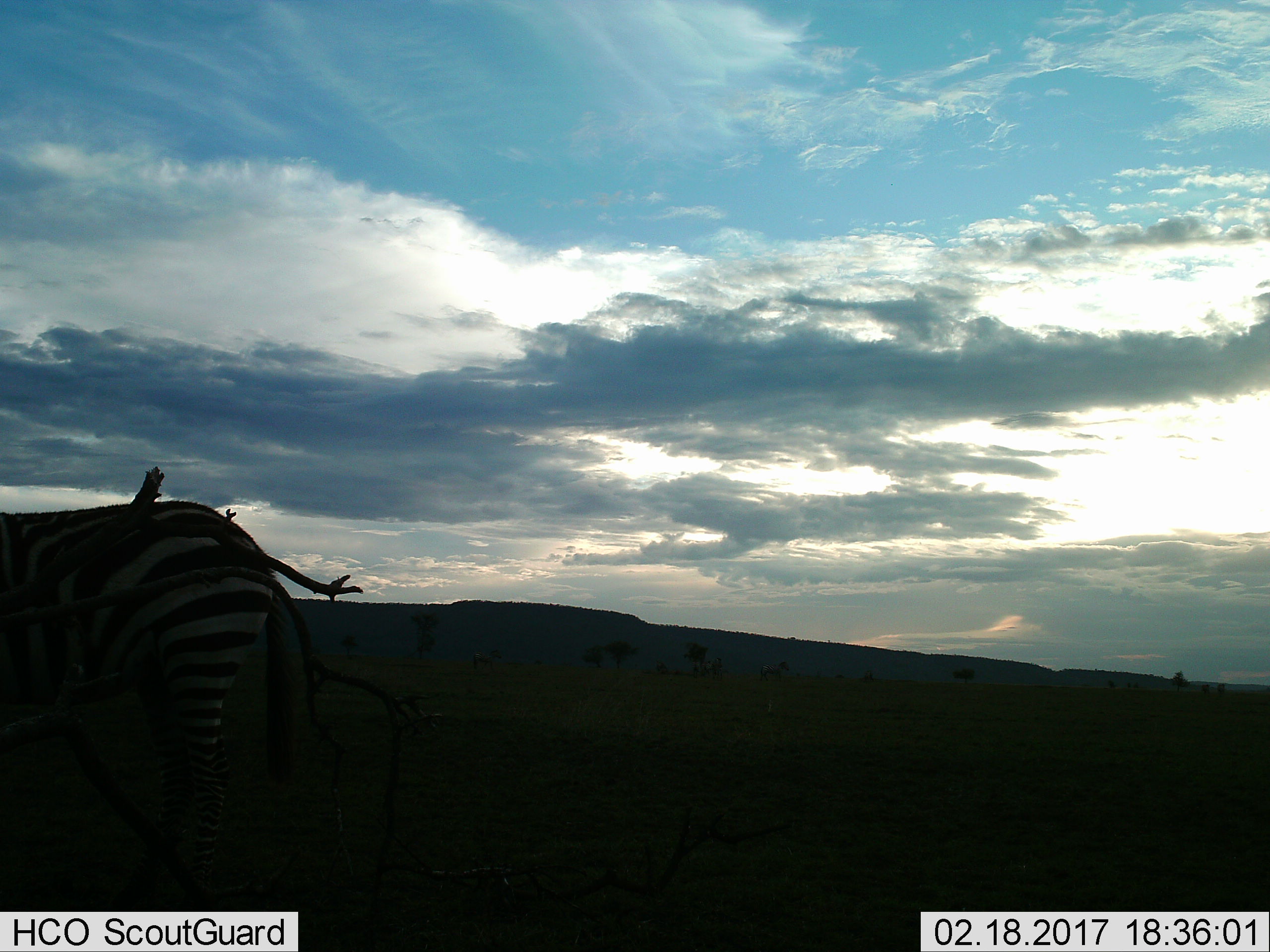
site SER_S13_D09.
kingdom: Animalia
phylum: Chordata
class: Mammalia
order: Perissodactyla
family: Equidae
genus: Equus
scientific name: Equus quagga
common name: plains zebra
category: zebraplains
Zebraplains (plains zebra) (Equus quagga), count 1. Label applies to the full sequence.